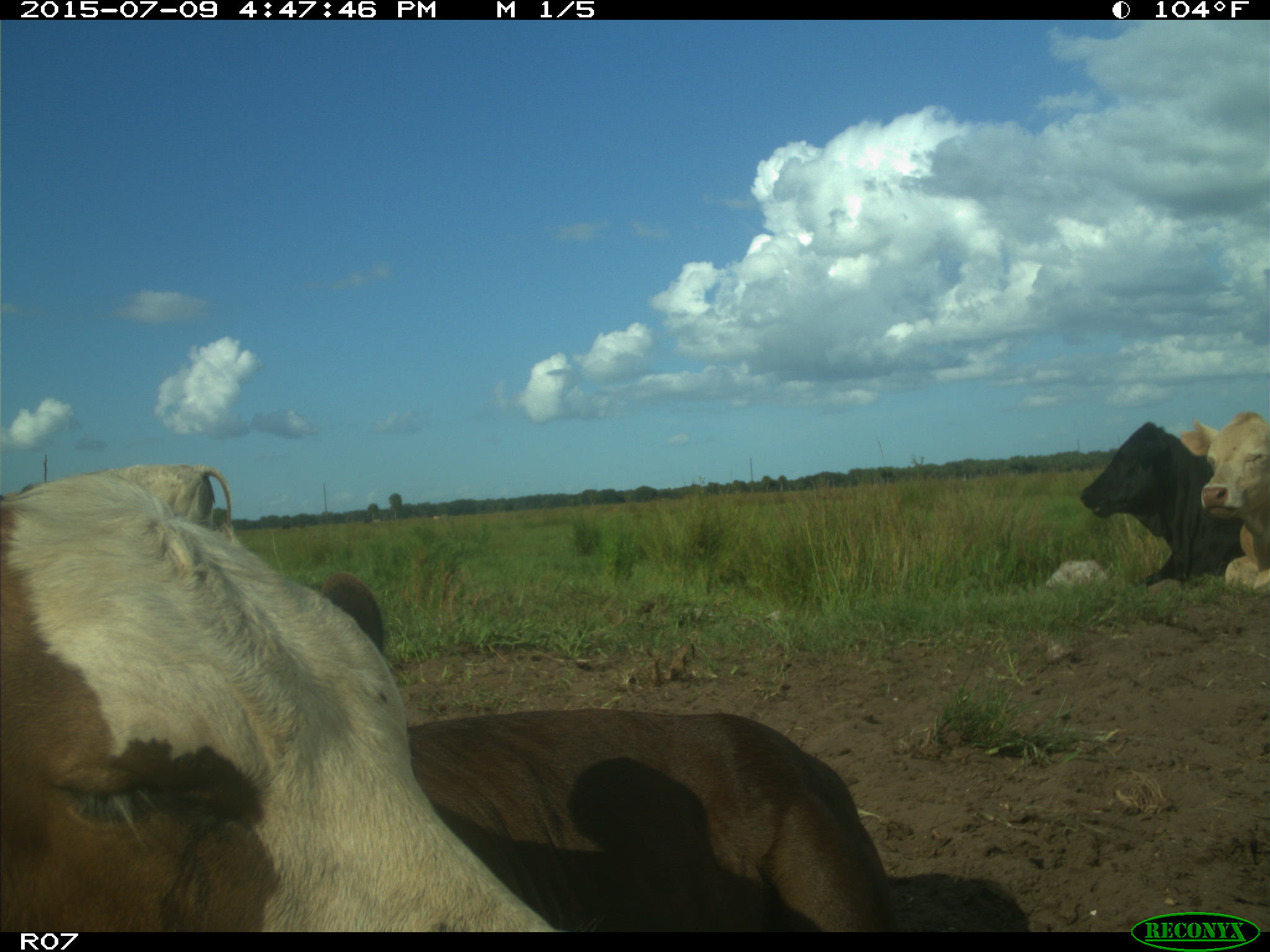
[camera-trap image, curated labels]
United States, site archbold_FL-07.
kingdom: Animalia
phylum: Chordata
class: Mammalia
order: Artiodactyla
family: Bovidae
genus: Bos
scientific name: Bos taurus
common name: domestic cow